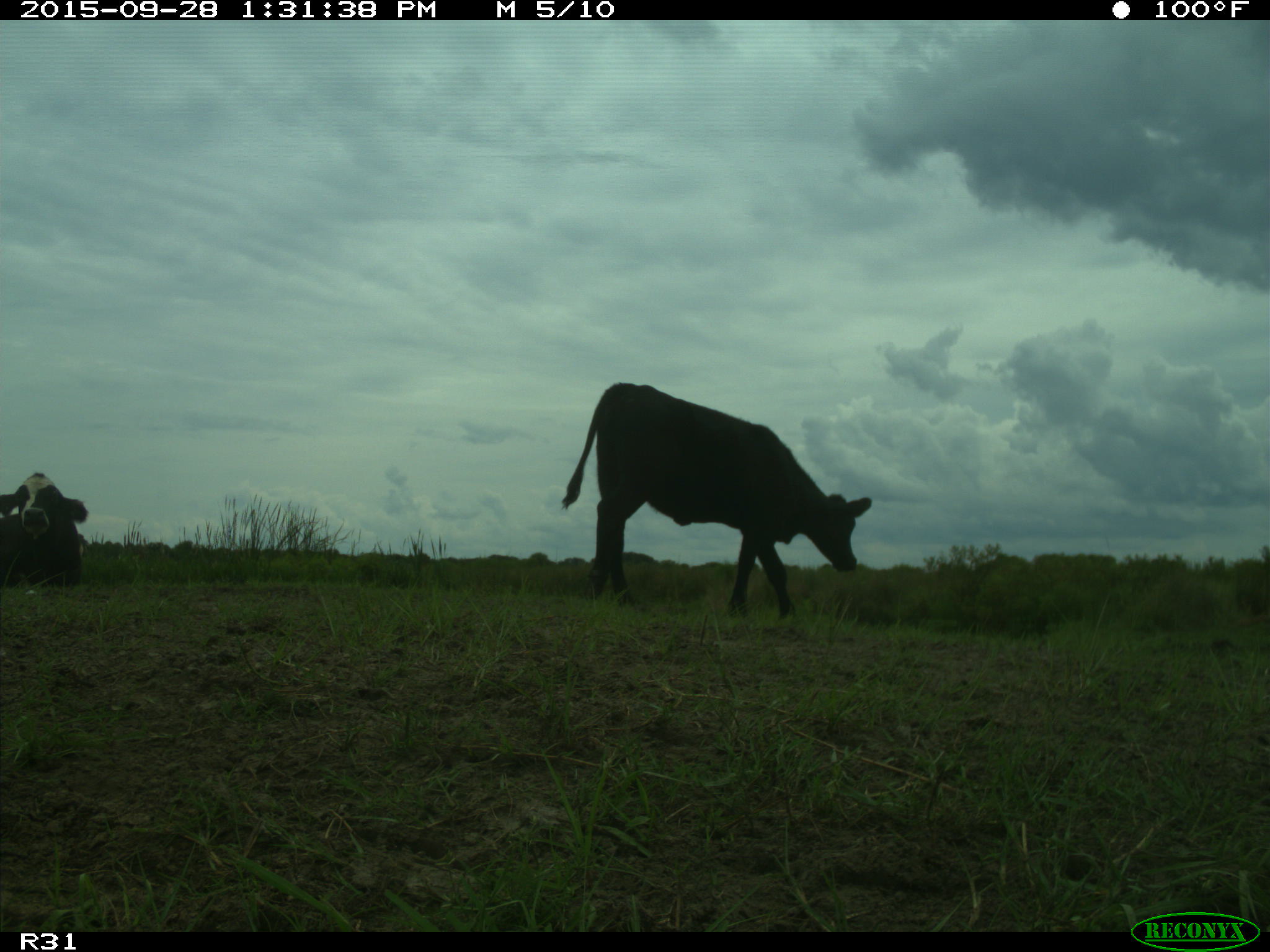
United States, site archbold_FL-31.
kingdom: Animalia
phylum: Chordata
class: Mammalia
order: Artiodactyla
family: Bovidae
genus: Bos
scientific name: Bos taurus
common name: domestic cow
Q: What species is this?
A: Bos taurus (domestic cow).